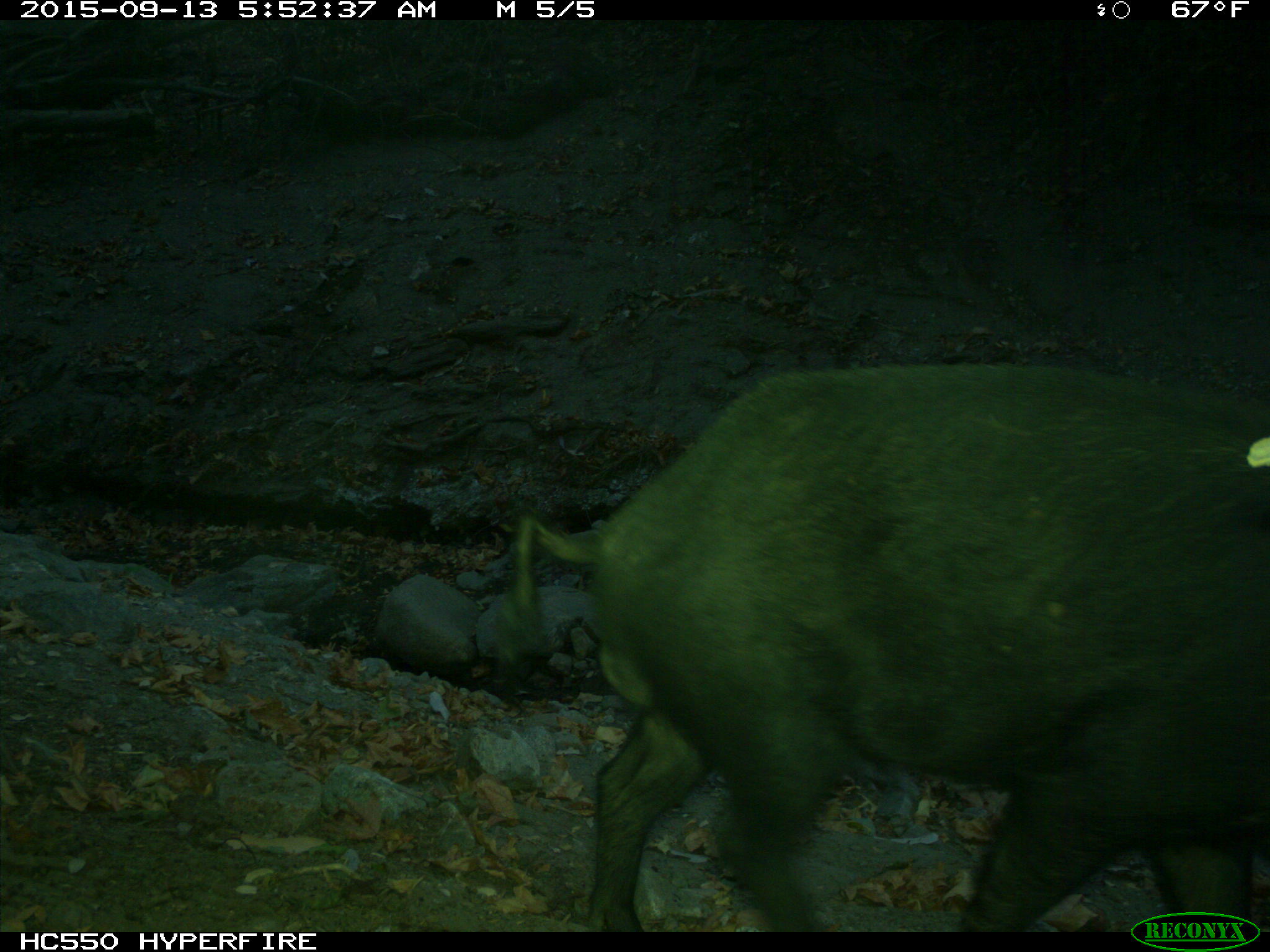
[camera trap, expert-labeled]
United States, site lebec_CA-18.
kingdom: Animalia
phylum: Chordata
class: Mammalia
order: Artiodactyla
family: Suidae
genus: Sus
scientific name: Sus scrofa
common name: wild boar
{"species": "Sus scrofa (wild boar)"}